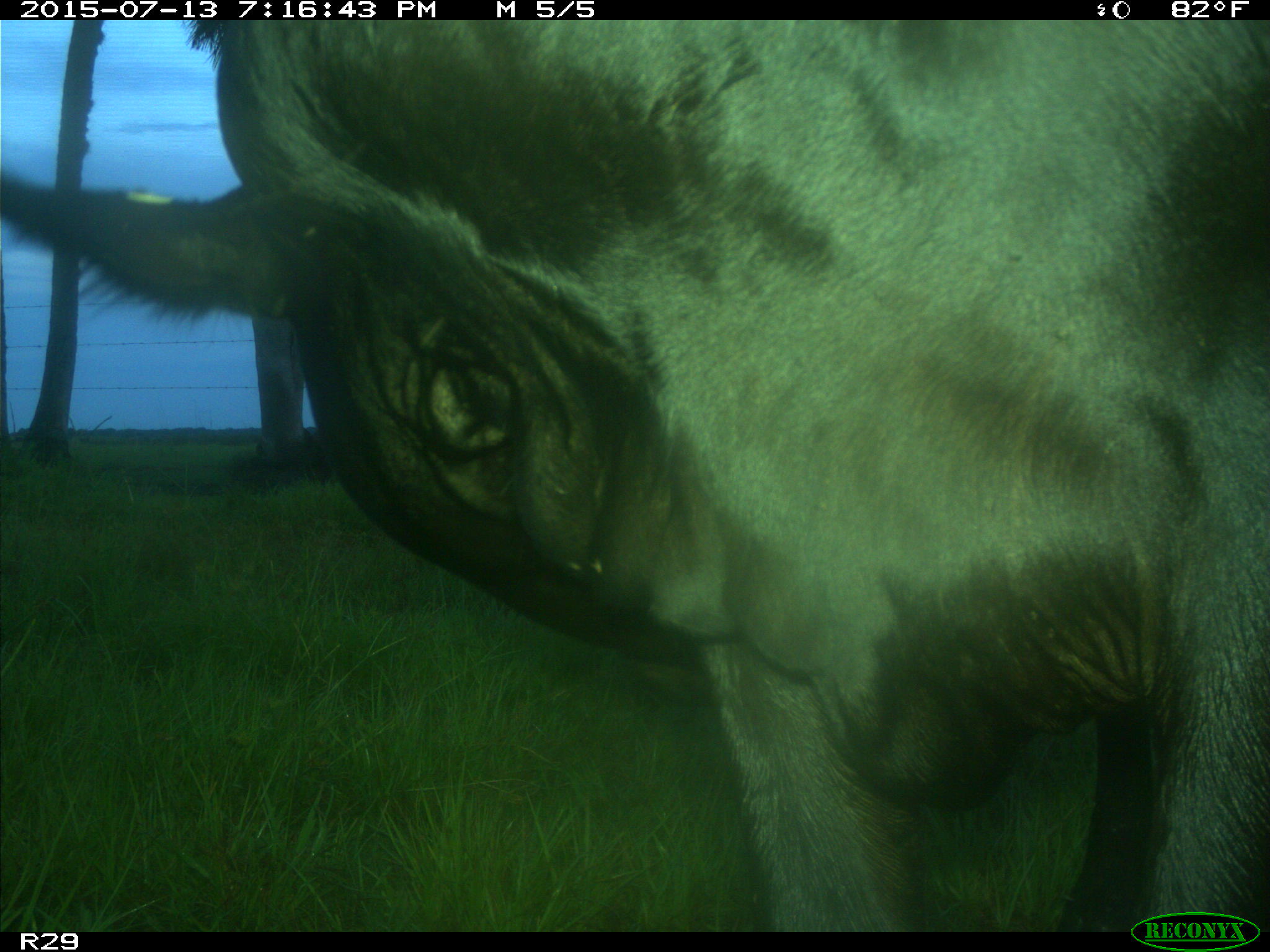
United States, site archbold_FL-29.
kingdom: Animalia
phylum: Chordata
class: Mammalia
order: Artiodactyla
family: Bovidae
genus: Bos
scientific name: Bos taurus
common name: domestic cow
Bos taurus (domestic cow).